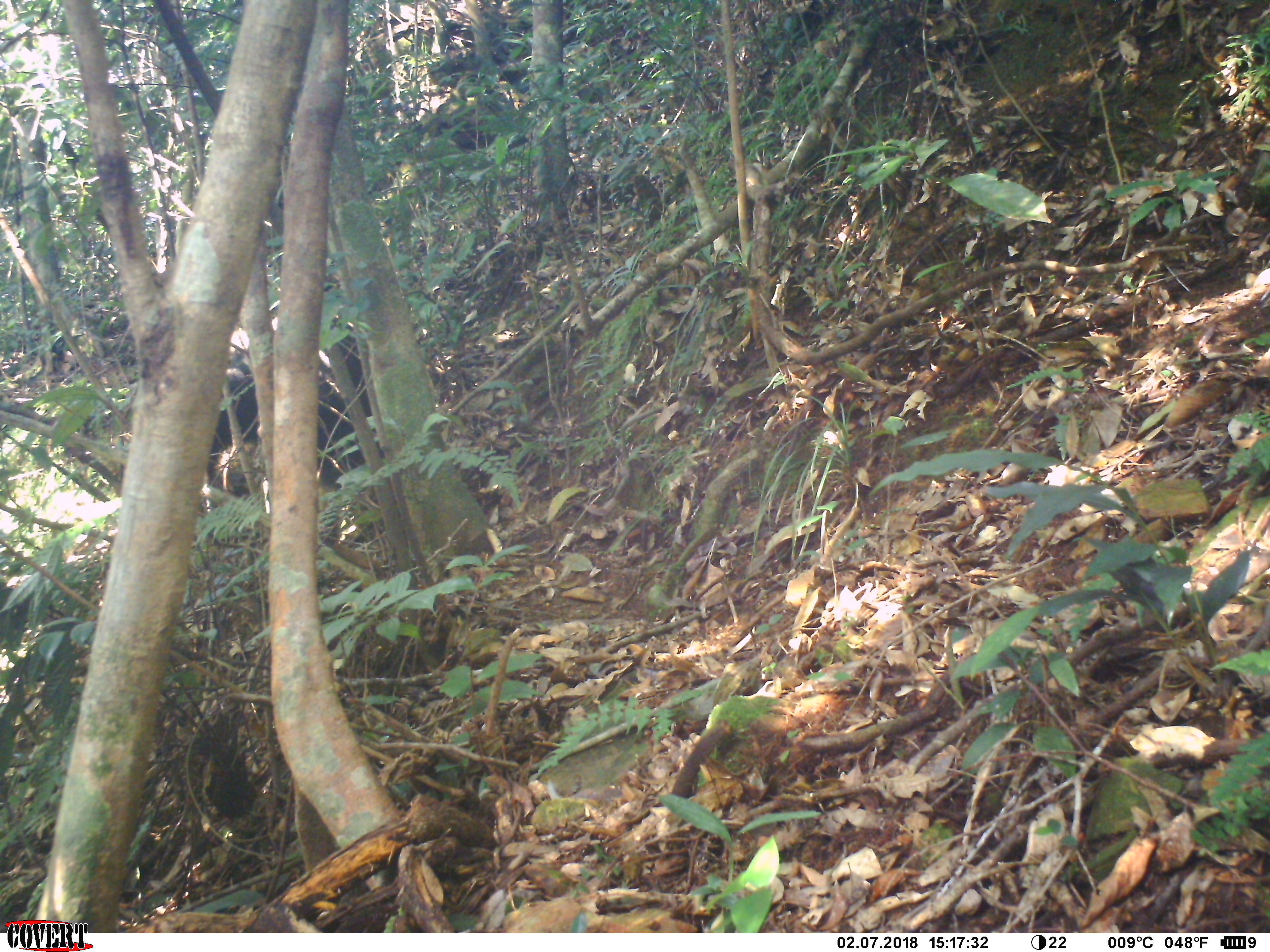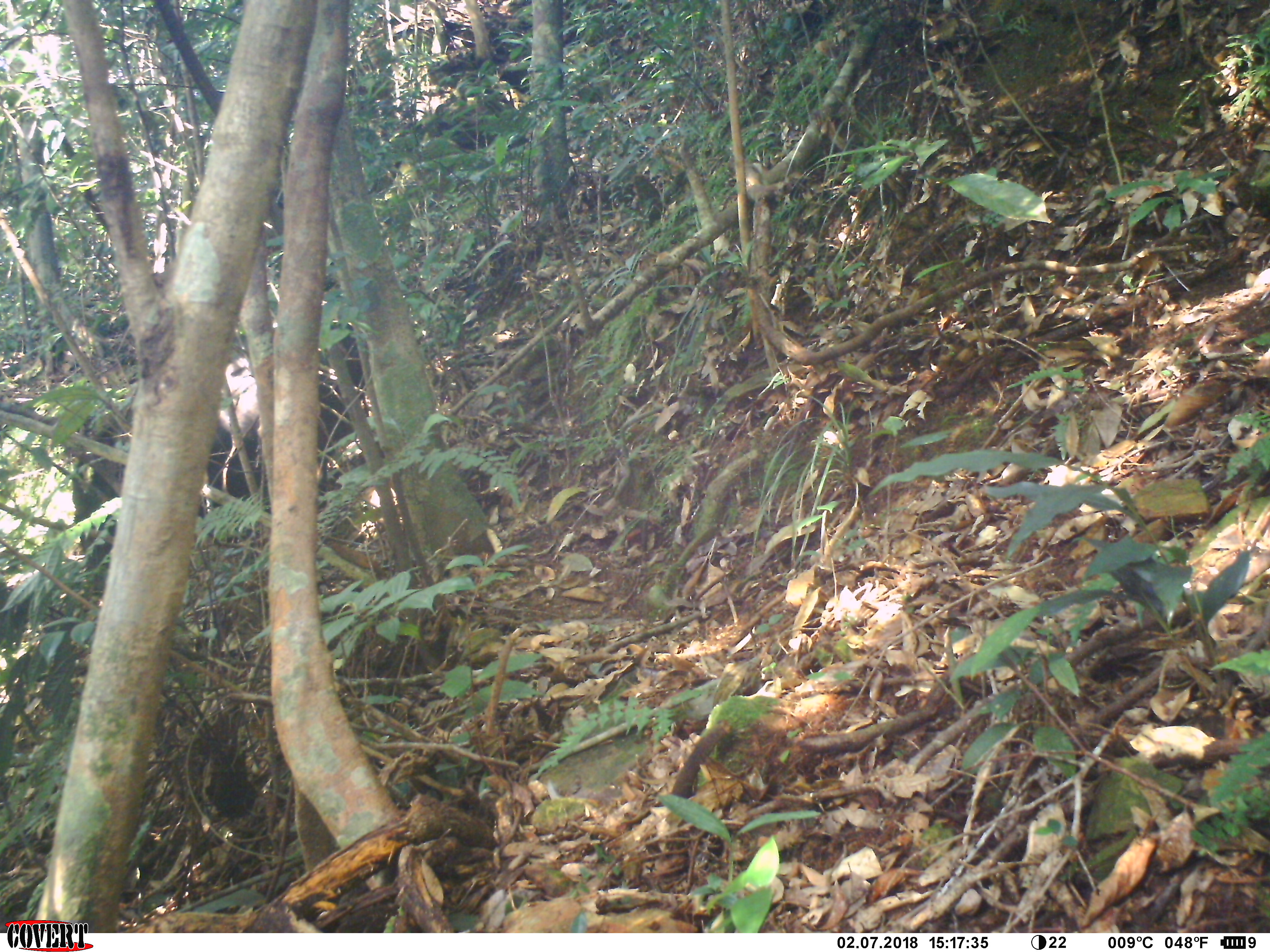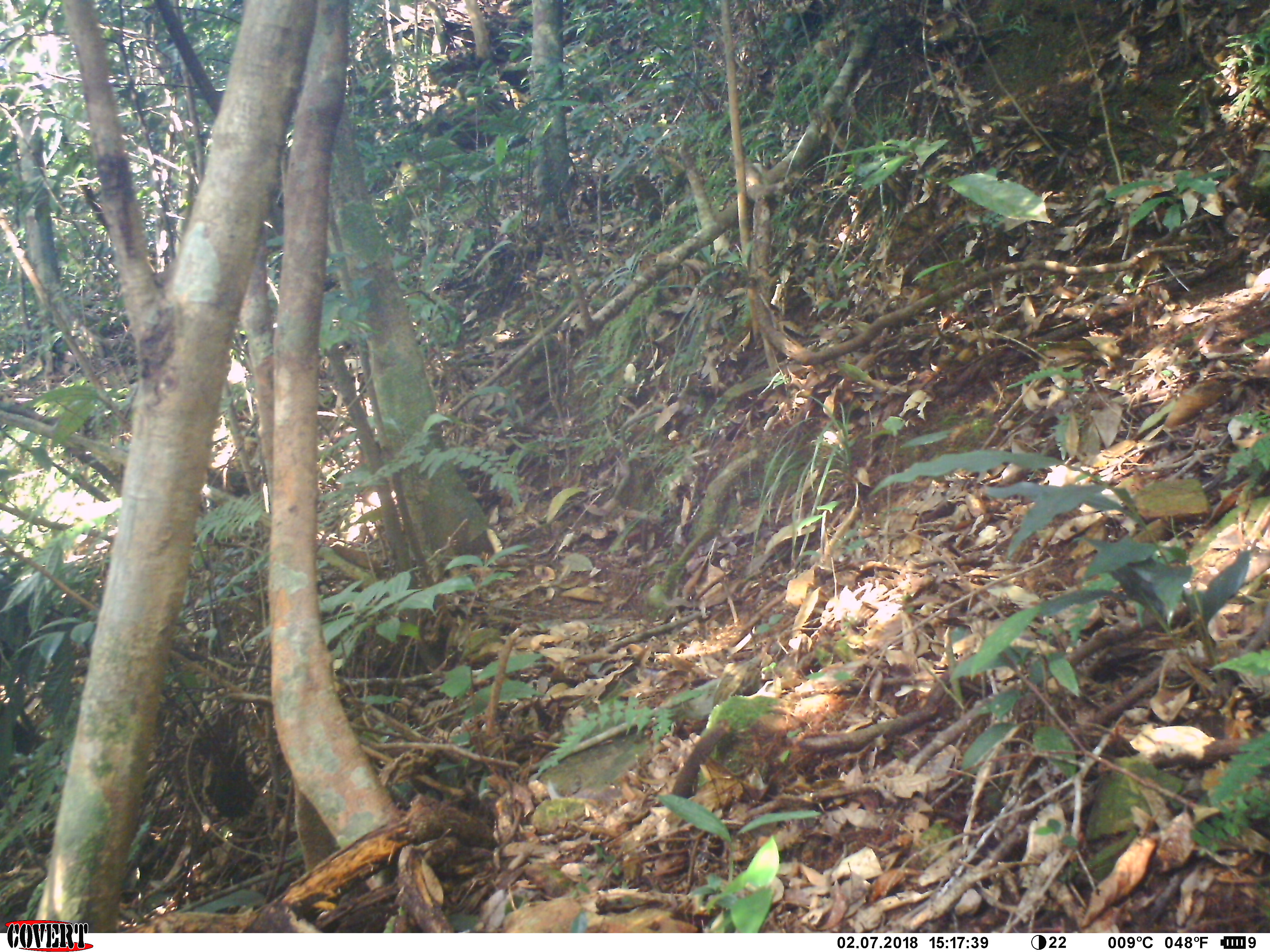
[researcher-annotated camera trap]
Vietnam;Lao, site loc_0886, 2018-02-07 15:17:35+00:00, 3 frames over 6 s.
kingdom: Animalia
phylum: Chordata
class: Mammalia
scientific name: Mammalia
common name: mammal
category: unidentified mammal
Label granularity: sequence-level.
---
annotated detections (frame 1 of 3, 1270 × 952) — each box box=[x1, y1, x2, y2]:
unidentified mammal: box=[204, 313, 383, 501]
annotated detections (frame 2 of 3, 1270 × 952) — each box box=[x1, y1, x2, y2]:
unidentified mammal: box=[65, 306, 371, 601]